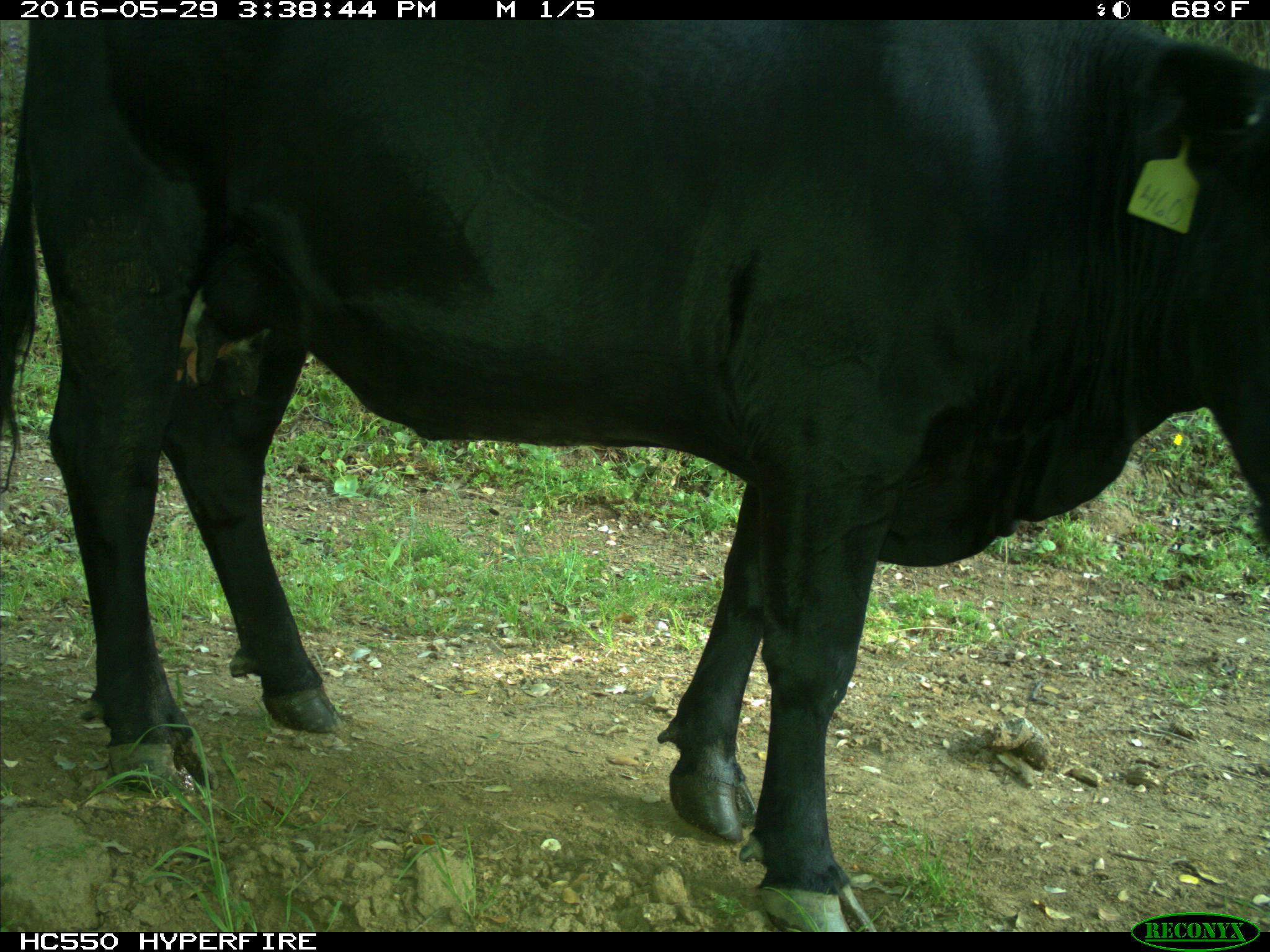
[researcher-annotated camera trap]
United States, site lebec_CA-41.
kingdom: Animalia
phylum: Chordata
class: Mammalia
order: Artiodactyla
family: Bovidae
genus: Bos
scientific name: Bos taurus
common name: domestic cow